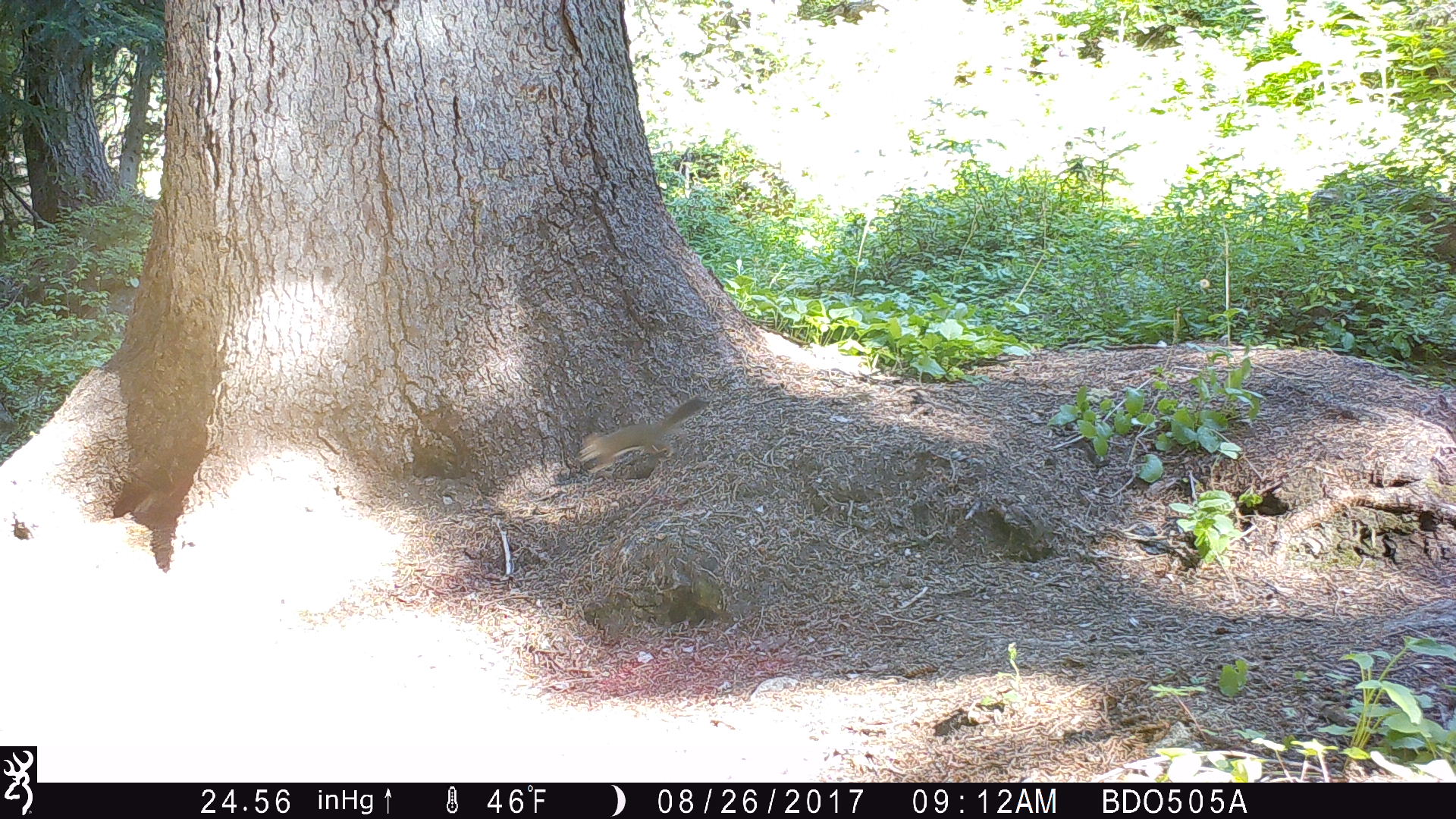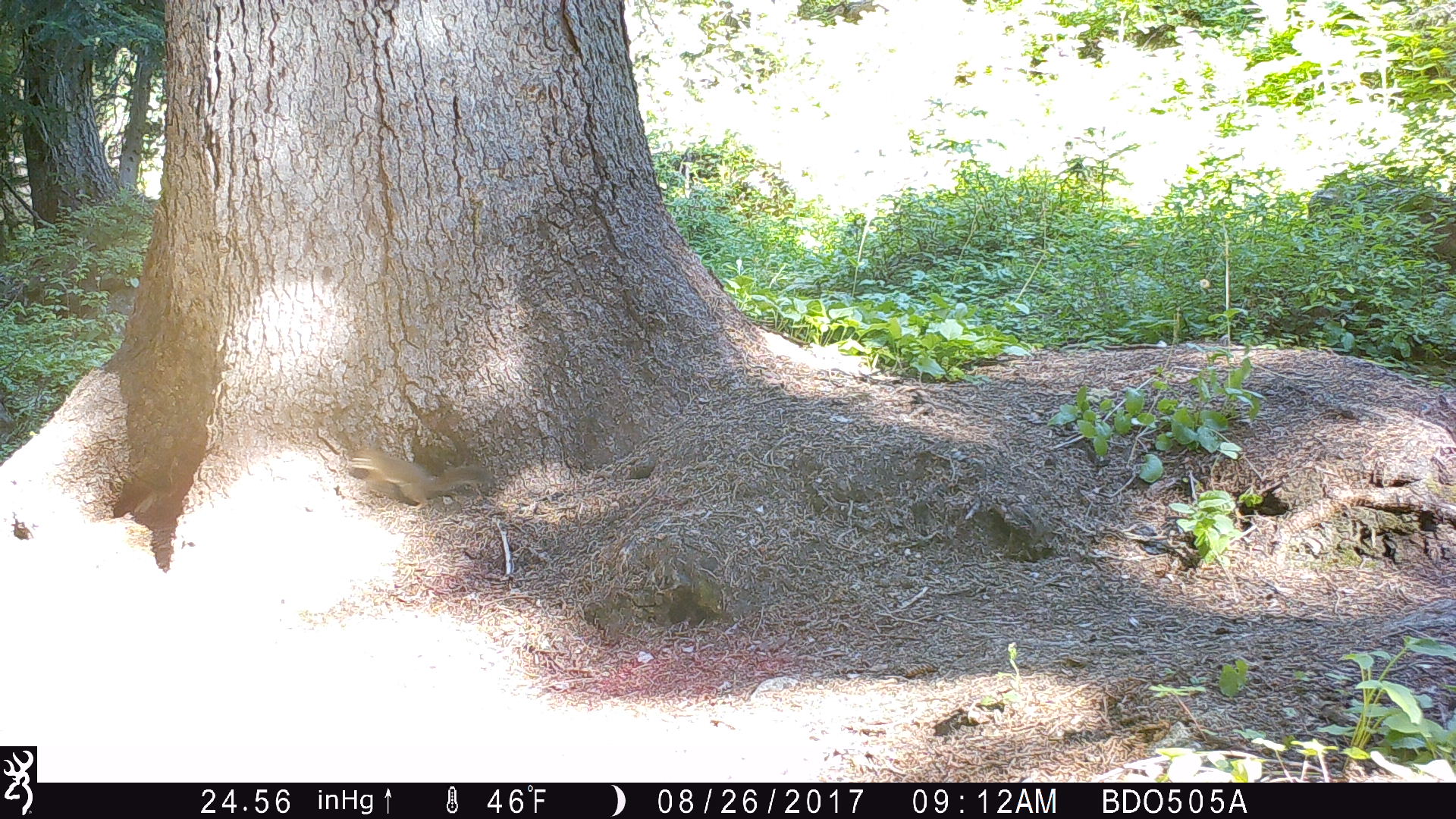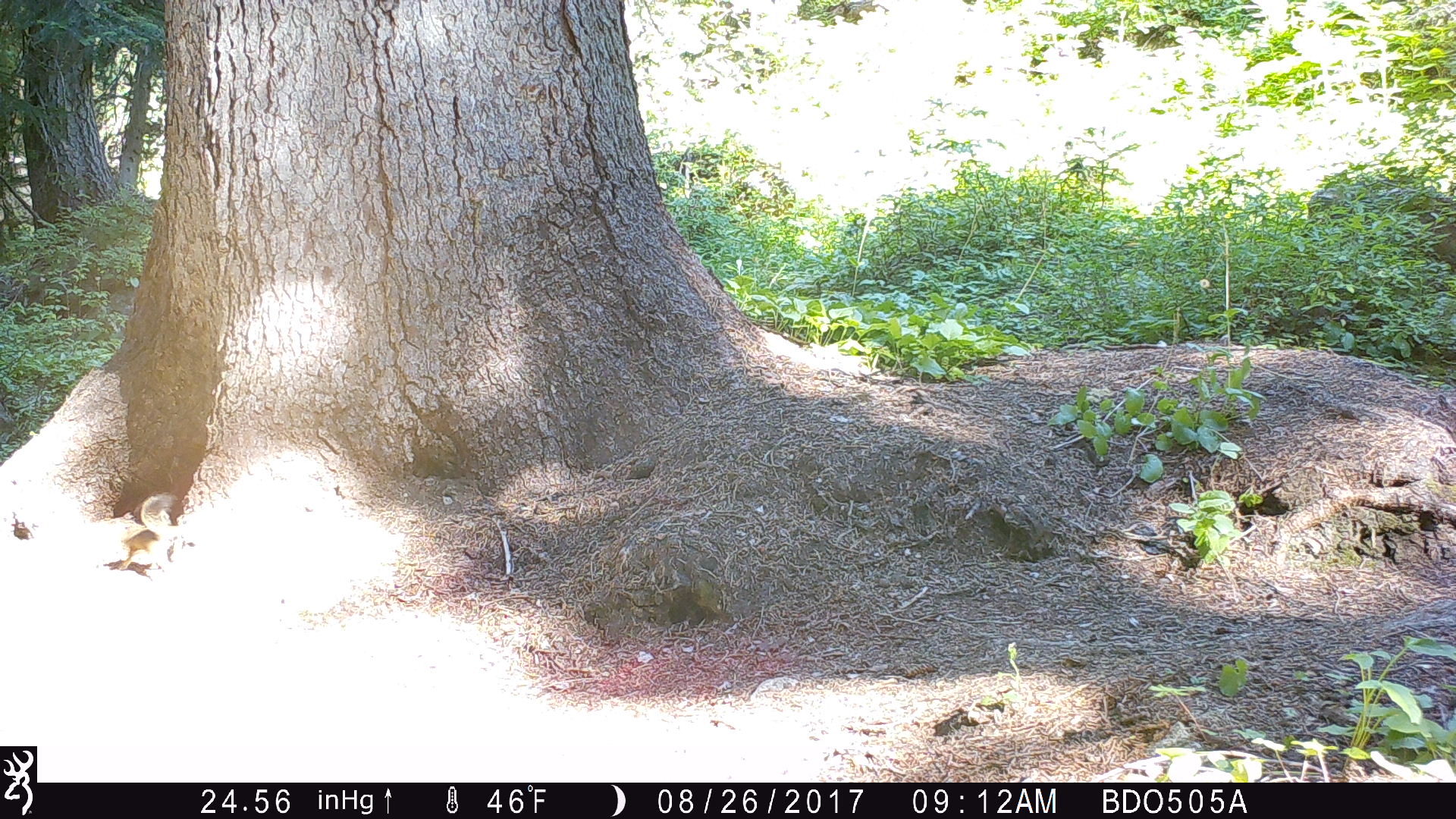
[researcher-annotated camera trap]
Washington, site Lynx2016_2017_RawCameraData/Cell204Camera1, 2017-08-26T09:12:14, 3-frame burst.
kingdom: Animalia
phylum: Chordata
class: Mammalia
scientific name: Mammalia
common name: small mammal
Small mammal (Mammalia). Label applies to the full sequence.